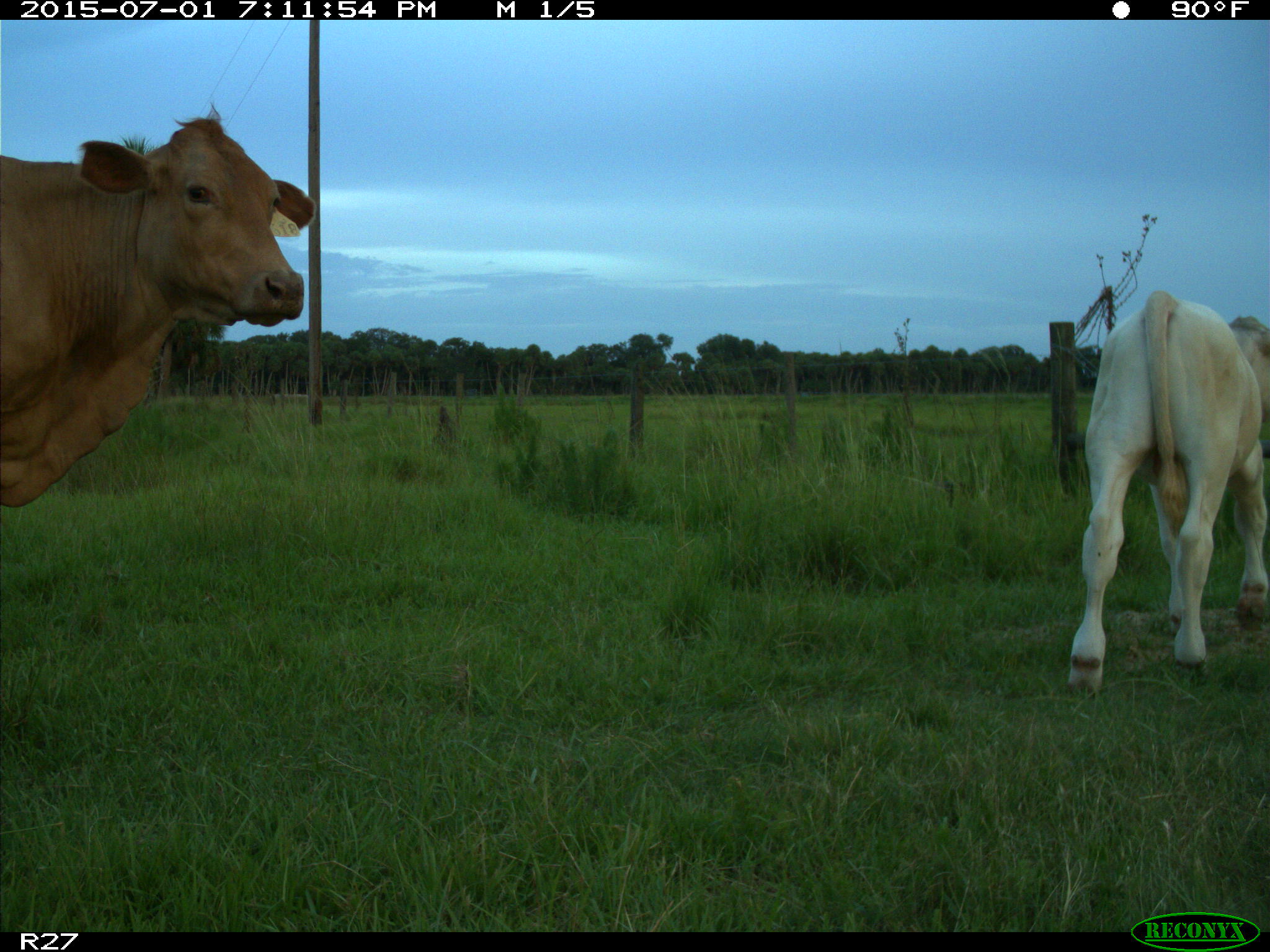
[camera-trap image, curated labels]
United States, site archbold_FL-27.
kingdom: Animalia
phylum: Chordata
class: Mammalia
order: Artiodactyla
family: Bovidae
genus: Bos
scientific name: Bos taurus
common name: domestic cow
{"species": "Bos taurus (domestic cow)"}